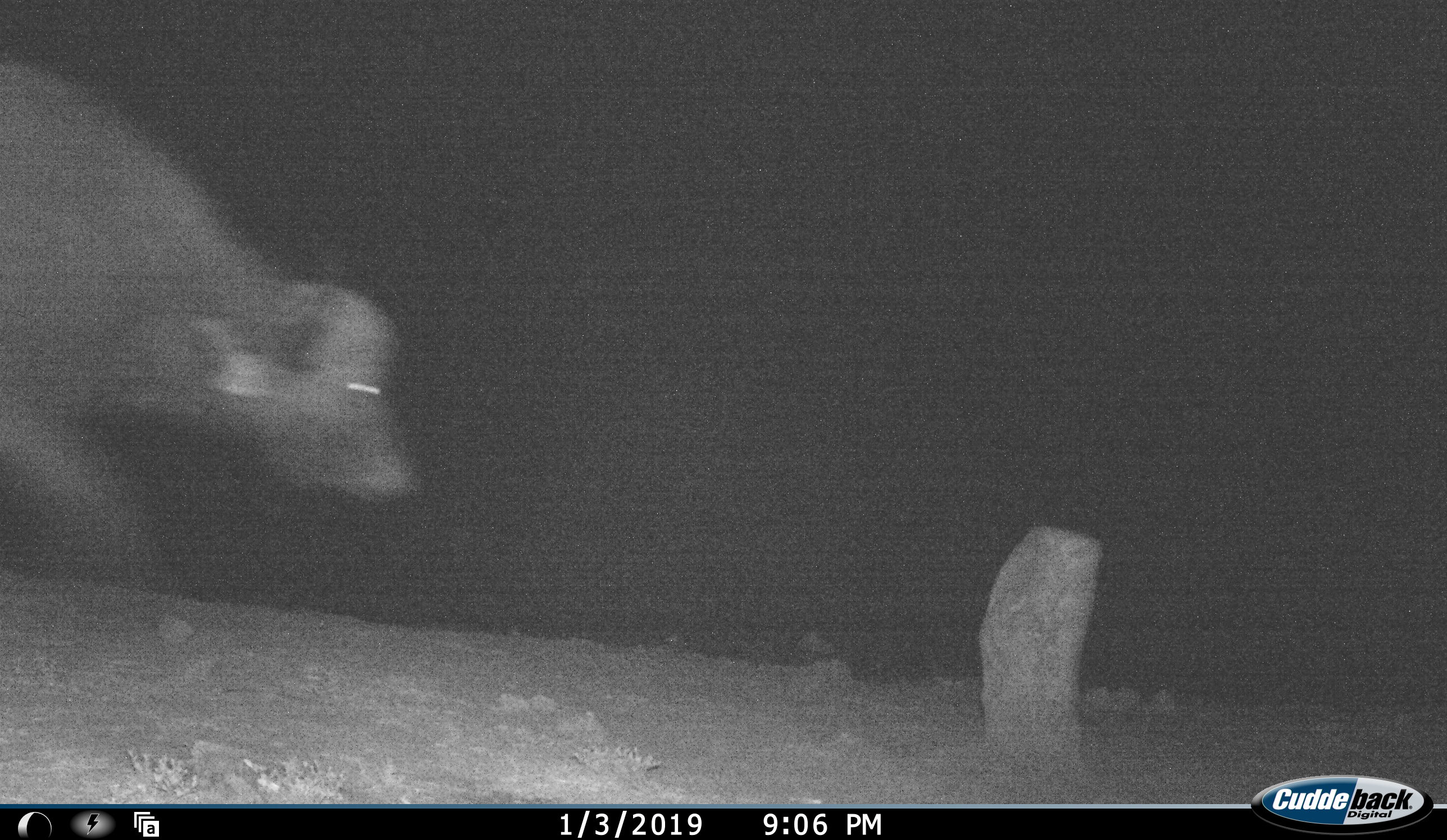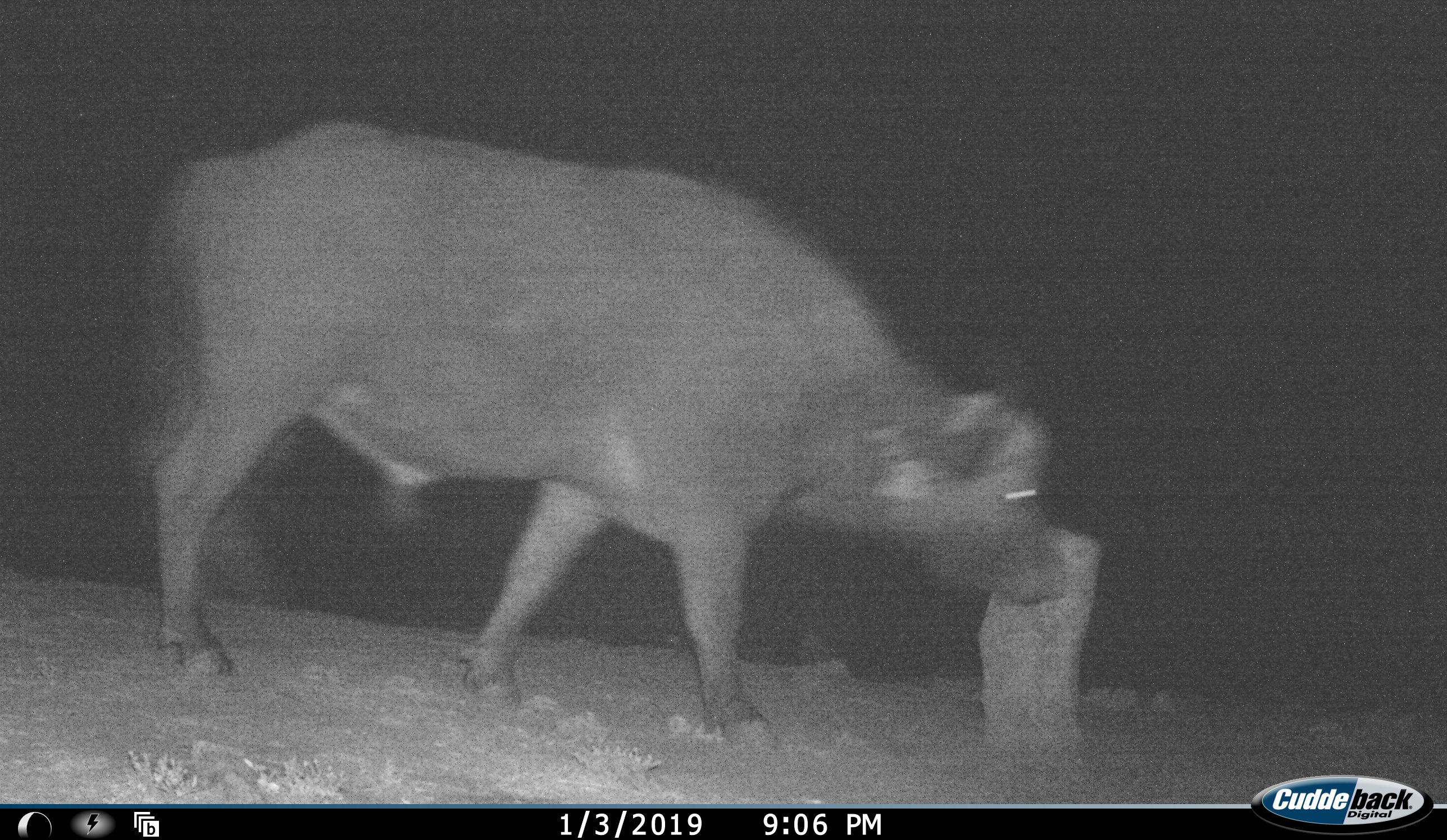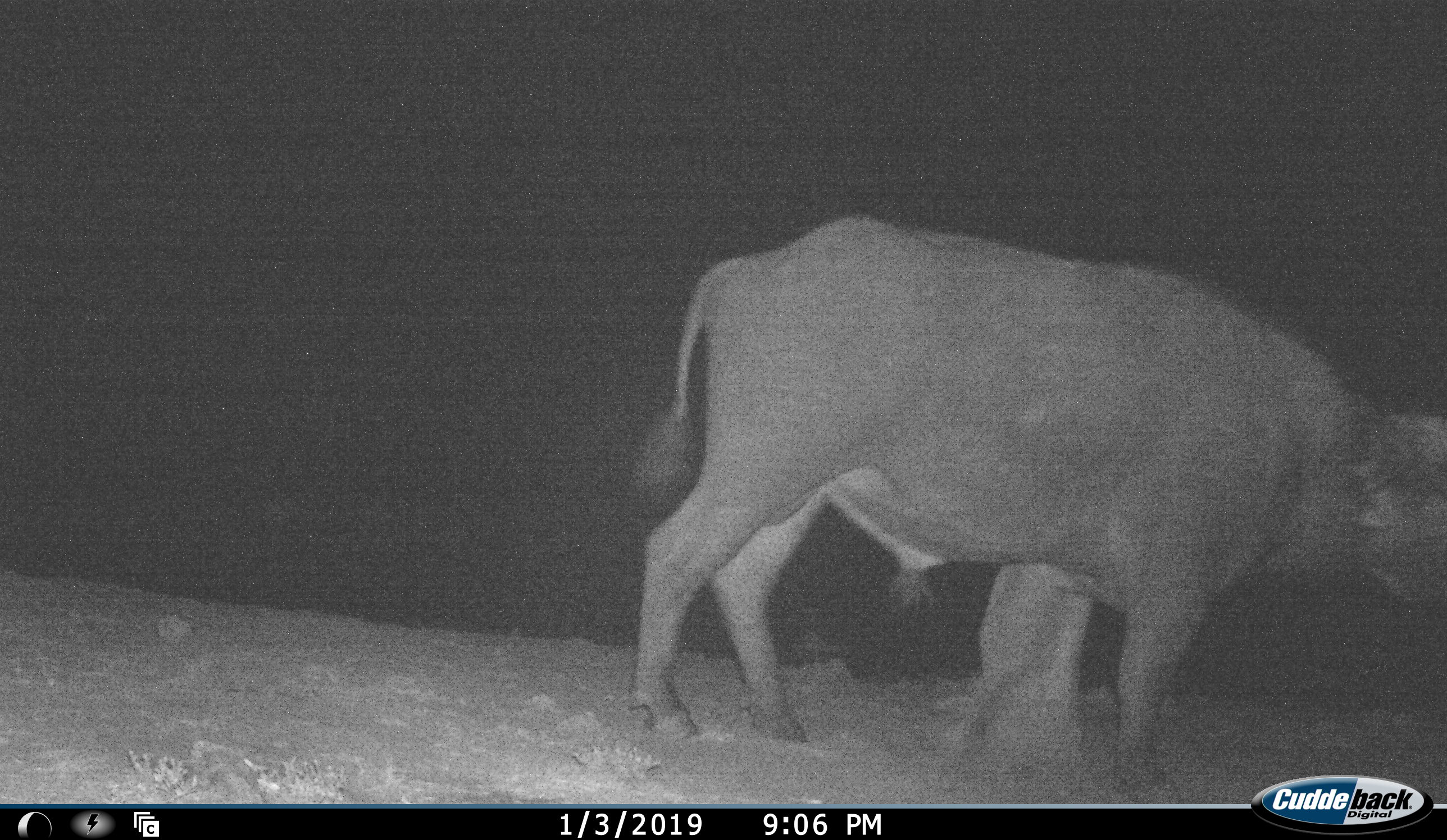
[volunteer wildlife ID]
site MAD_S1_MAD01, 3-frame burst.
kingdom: Animalia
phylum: Chordata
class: Mammalia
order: Artiodactyla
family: Bovidae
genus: Syncerus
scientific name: Syncerus caffer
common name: african buffalo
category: buffalo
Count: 1.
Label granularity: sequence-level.